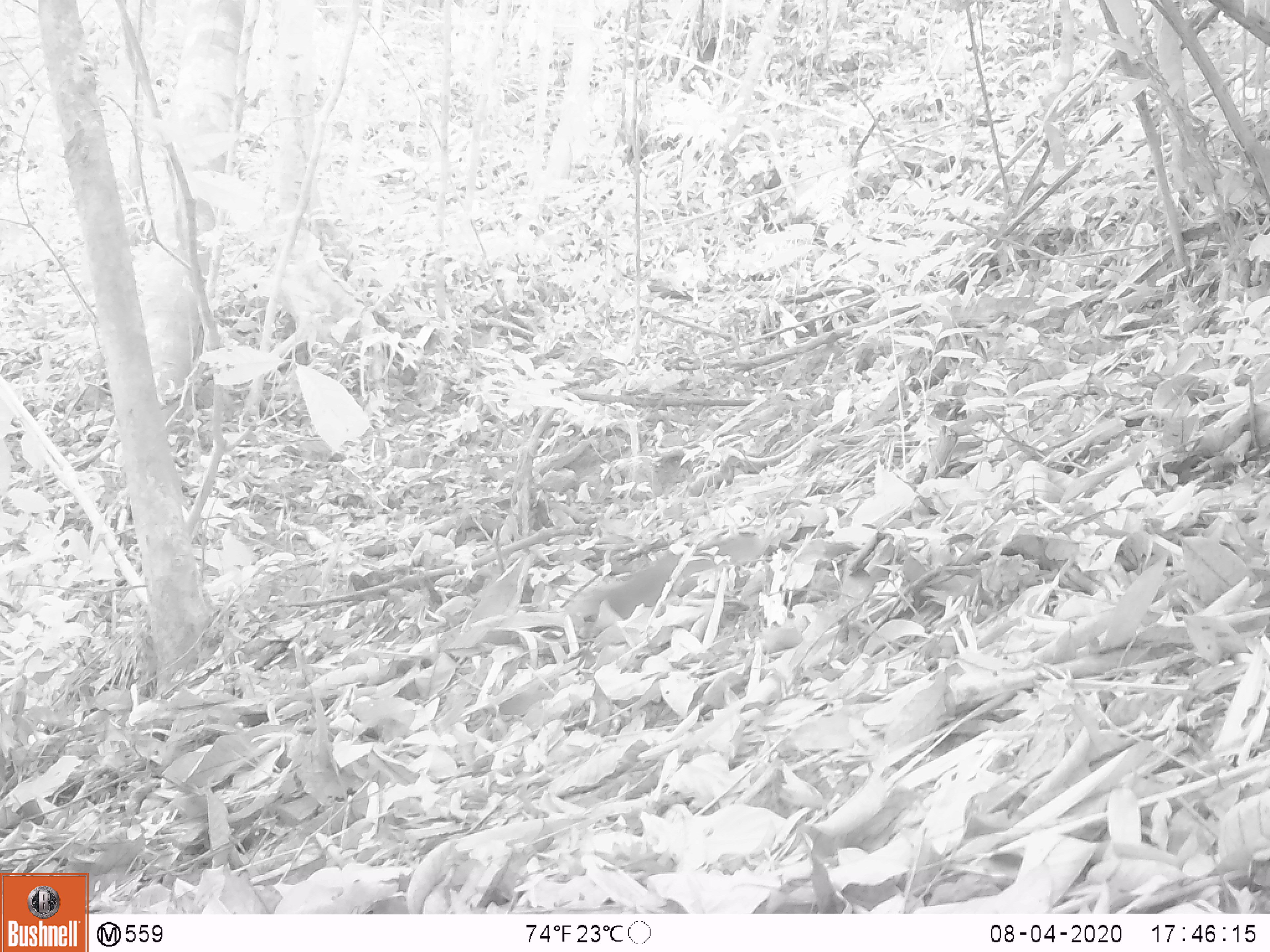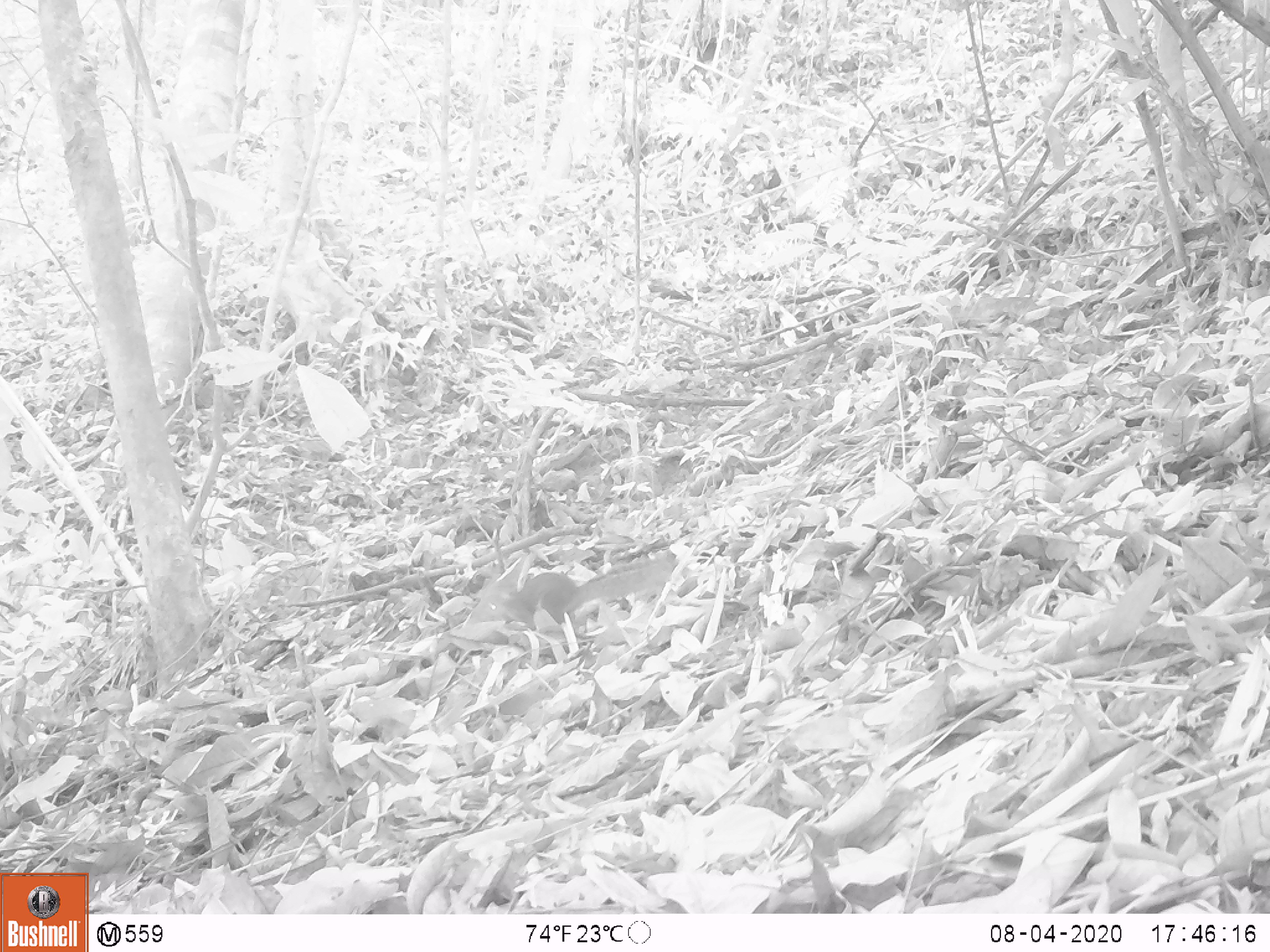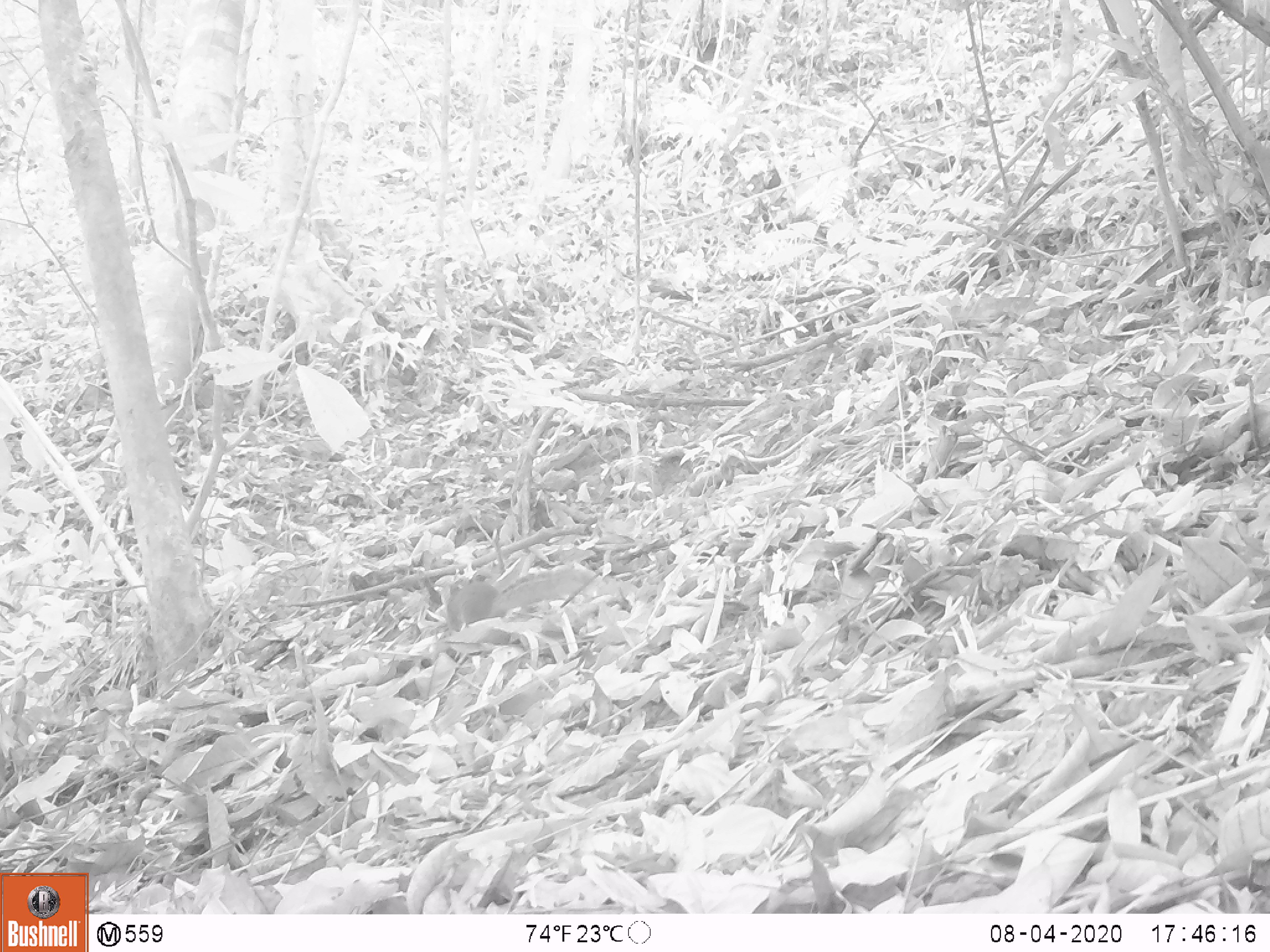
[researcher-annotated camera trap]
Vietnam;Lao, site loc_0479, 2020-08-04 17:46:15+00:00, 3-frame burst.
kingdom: Animalia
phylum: Chordata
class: Mammalia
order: Rodentia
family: Sciuridae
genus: Dremomys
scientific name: Dremomys rufigenis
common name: red-cheeked squirrel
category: red cheeked squirrel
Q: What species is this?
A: Red cheeked squirrel (red-cheeked squirrel) (Dremomys rufigenis).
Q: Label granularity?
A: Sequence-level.